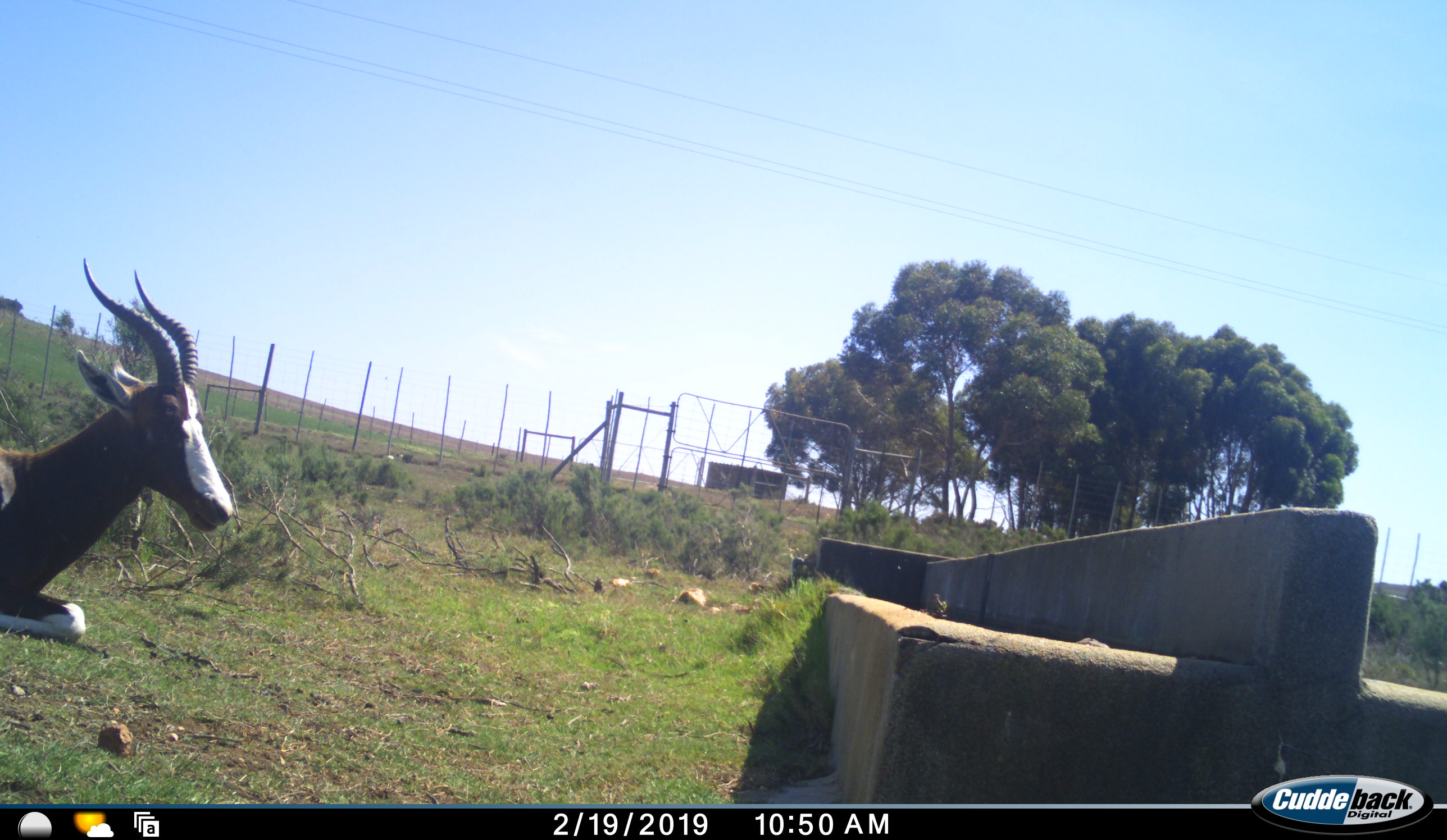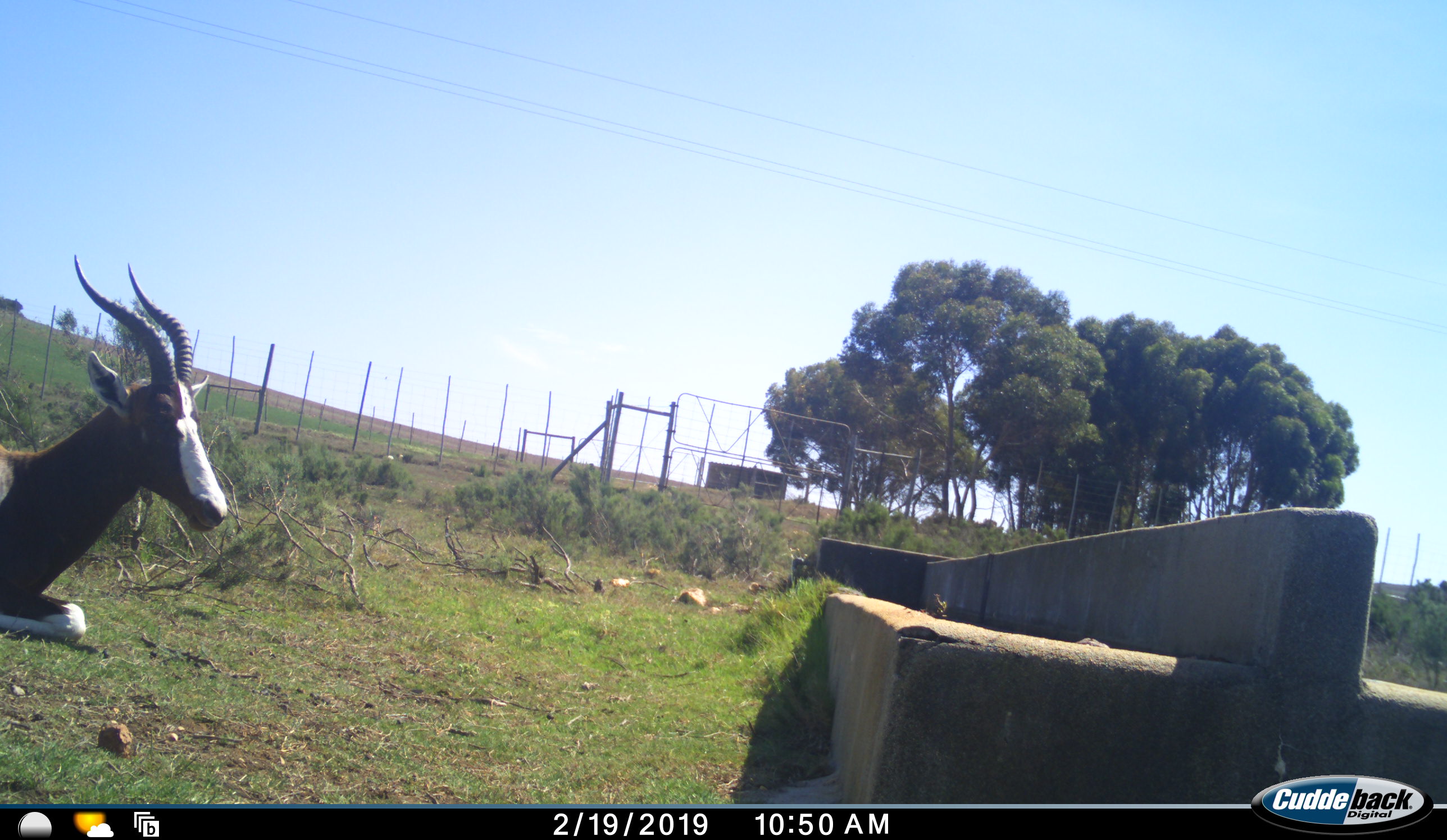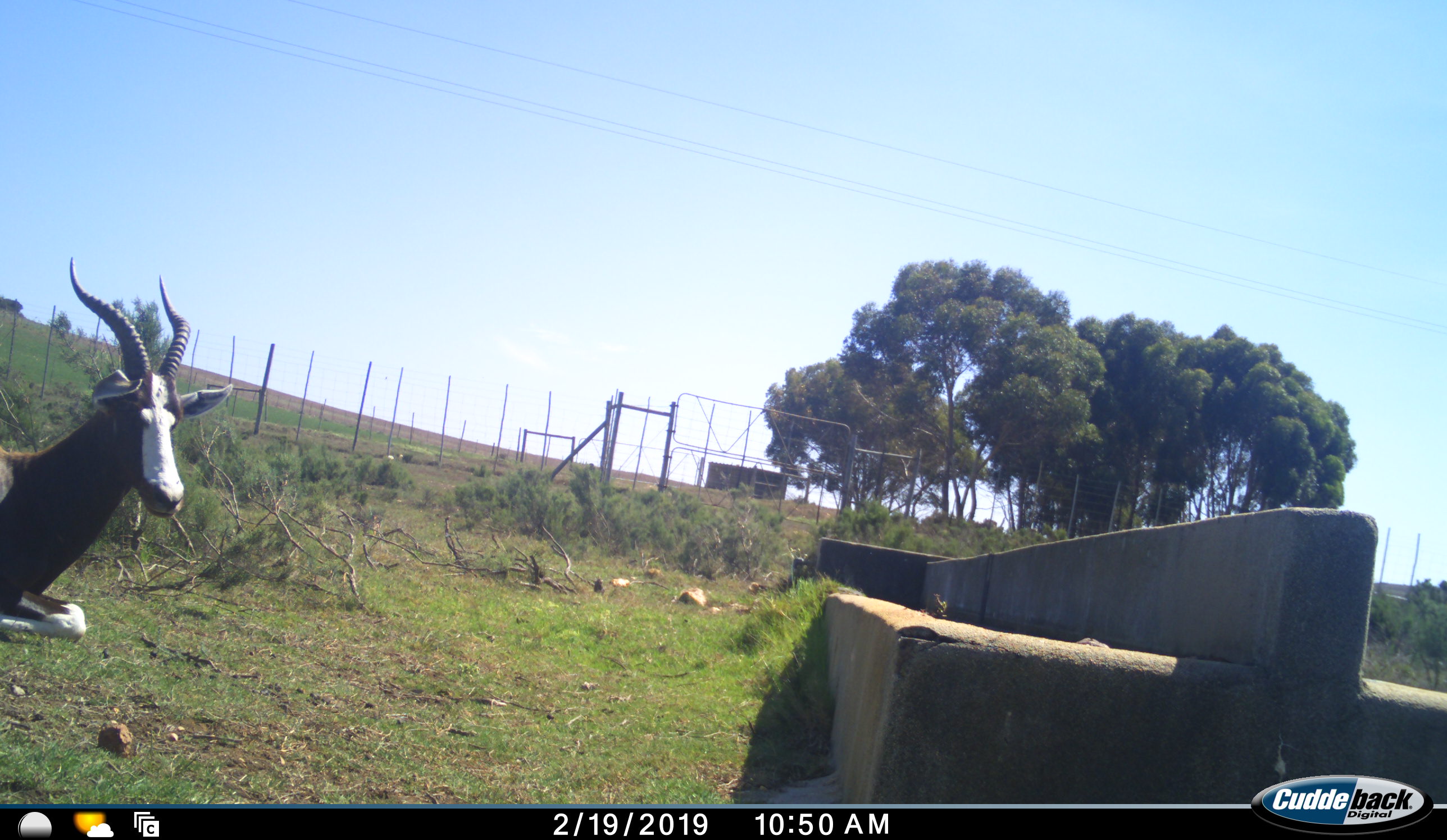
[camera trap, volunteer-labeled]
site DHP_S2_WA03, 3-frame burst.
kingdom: Animalia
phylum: Chordata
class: Mammalia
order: Artiodactyla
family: Bovidae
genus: Damaliscus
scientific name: Damaliscus pygargus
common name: bontebok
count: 1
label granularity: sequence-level